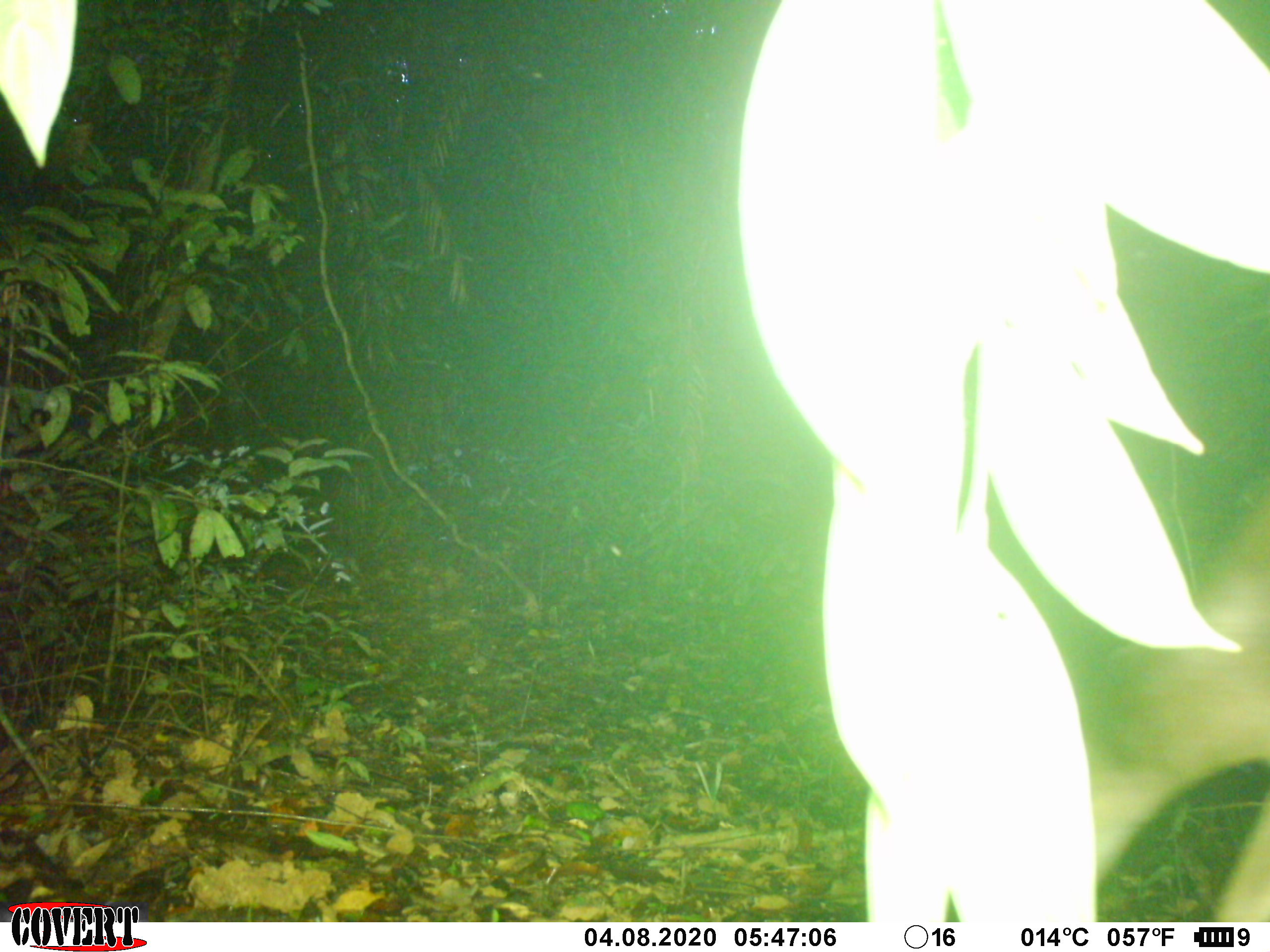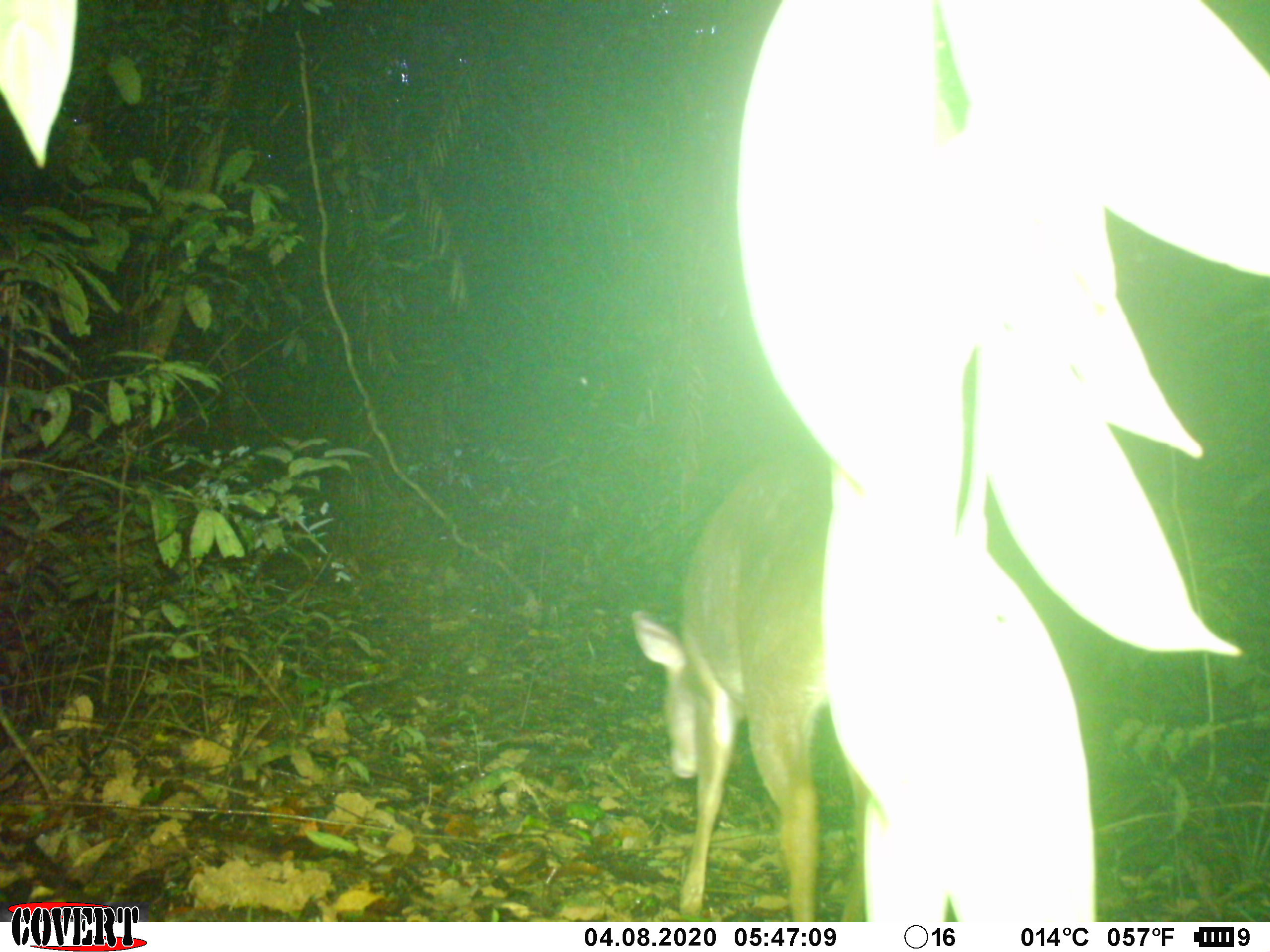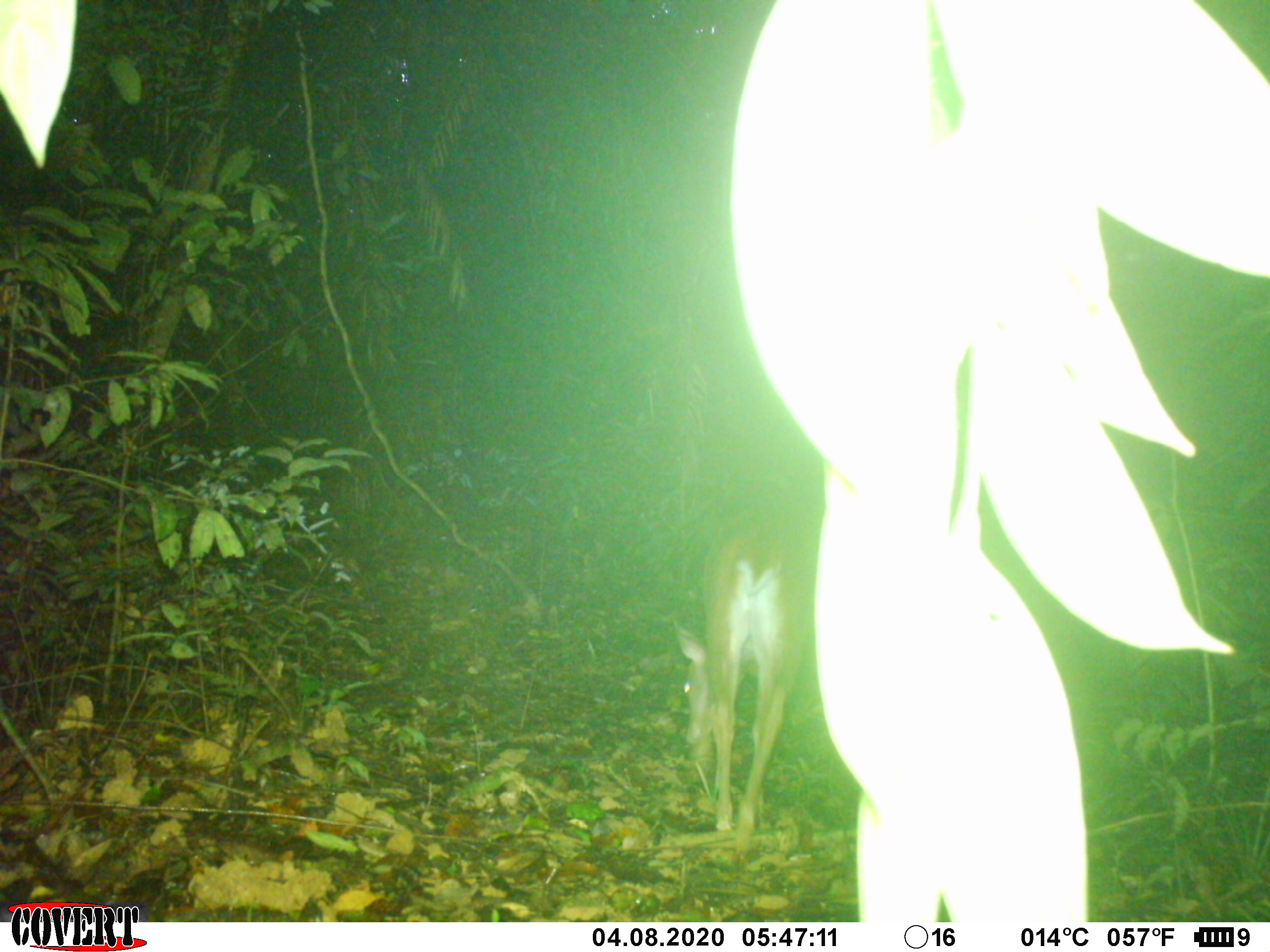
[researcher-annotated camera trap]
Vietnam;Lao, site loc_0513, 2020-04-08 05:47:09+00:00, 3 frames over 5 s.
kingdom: Animalia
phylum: Chordata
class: Mammalia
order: Artiodactyla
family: Cervidae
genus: Muntiacus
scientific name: Muntiacus vuquangensis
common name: large-antlered muntjac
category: large antlered muntjac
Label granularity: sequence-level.